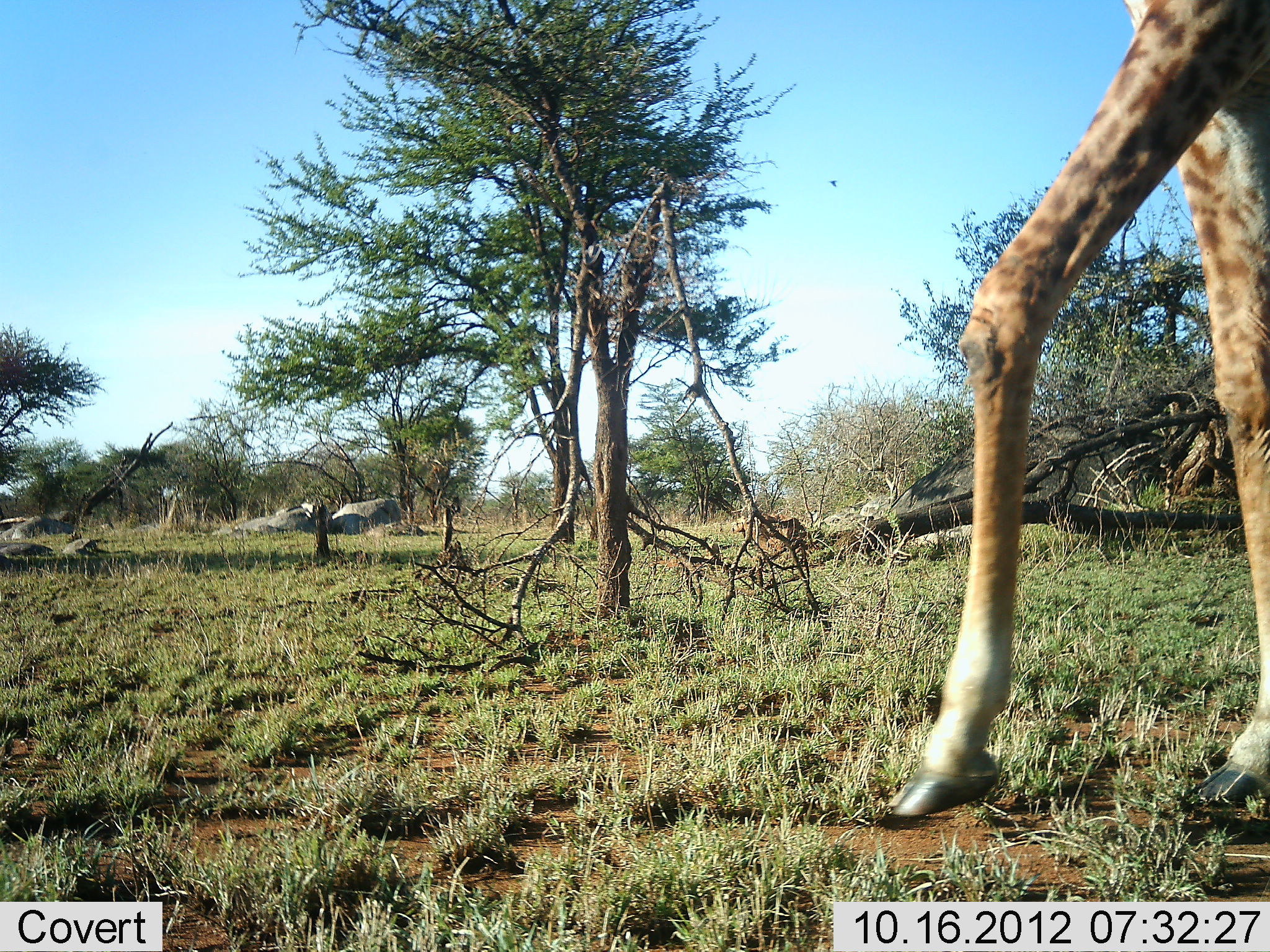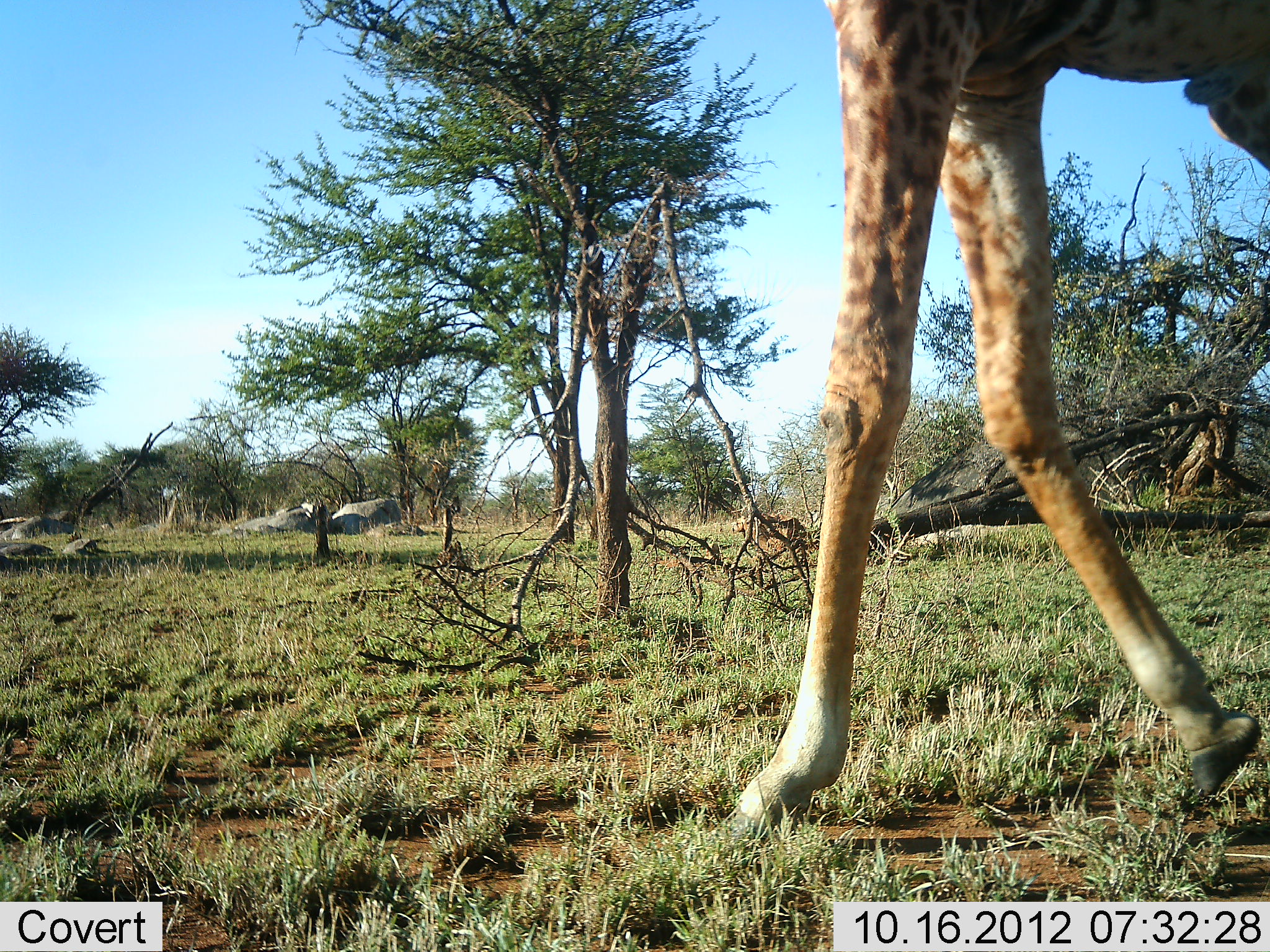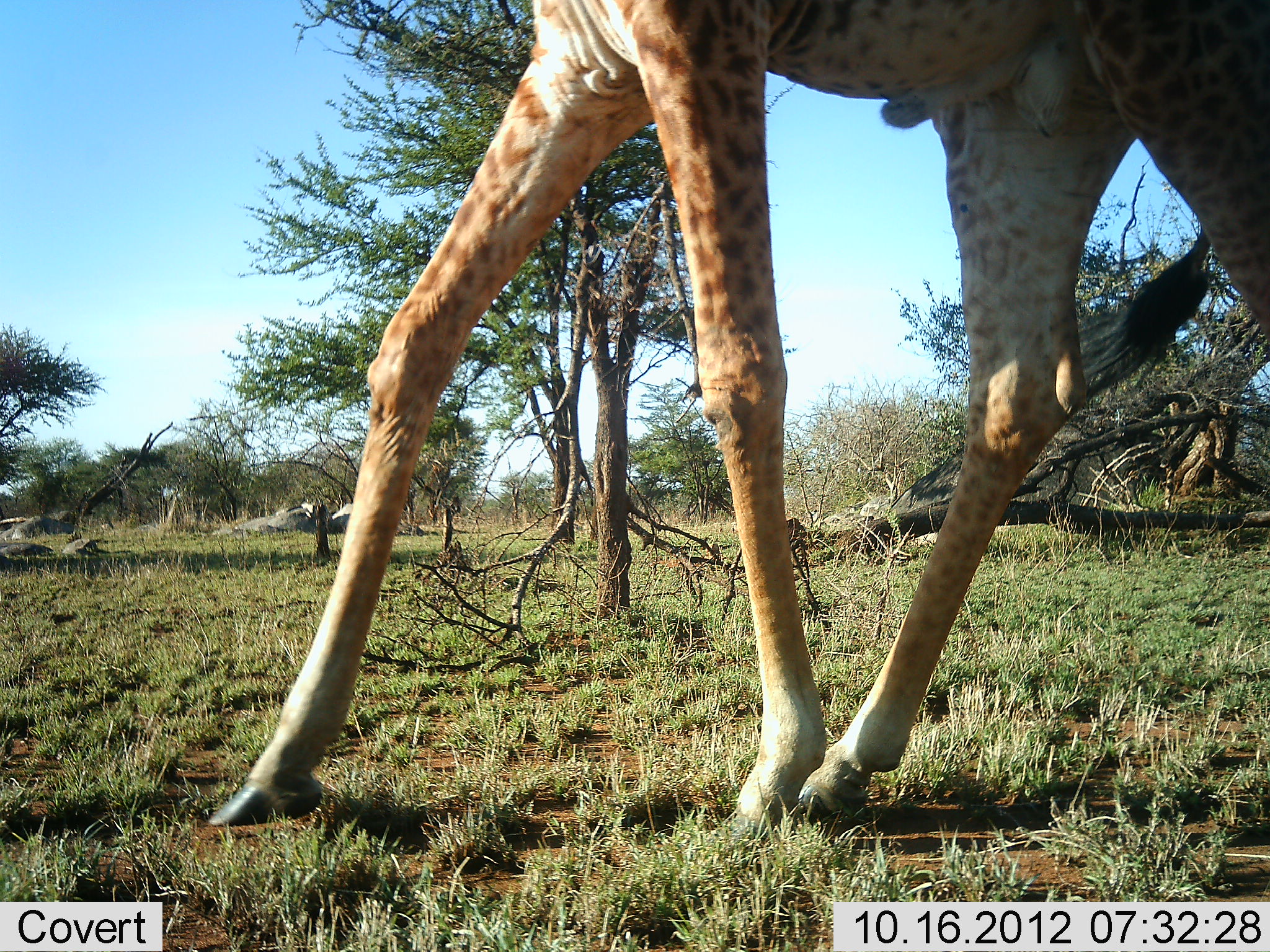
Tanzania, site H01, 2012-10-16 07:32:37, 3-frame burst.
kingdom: Animalia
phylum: Chordata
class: Mammalia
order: Artiodactyla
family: Giraffidae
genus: Giraffa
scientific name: Giraffa camelopardalis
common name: giraffe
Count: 1.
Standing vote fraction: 10%.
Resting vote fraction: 0%.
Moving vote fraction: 100%.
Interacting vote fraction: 0%.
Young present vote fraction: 0%.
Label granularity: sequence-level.